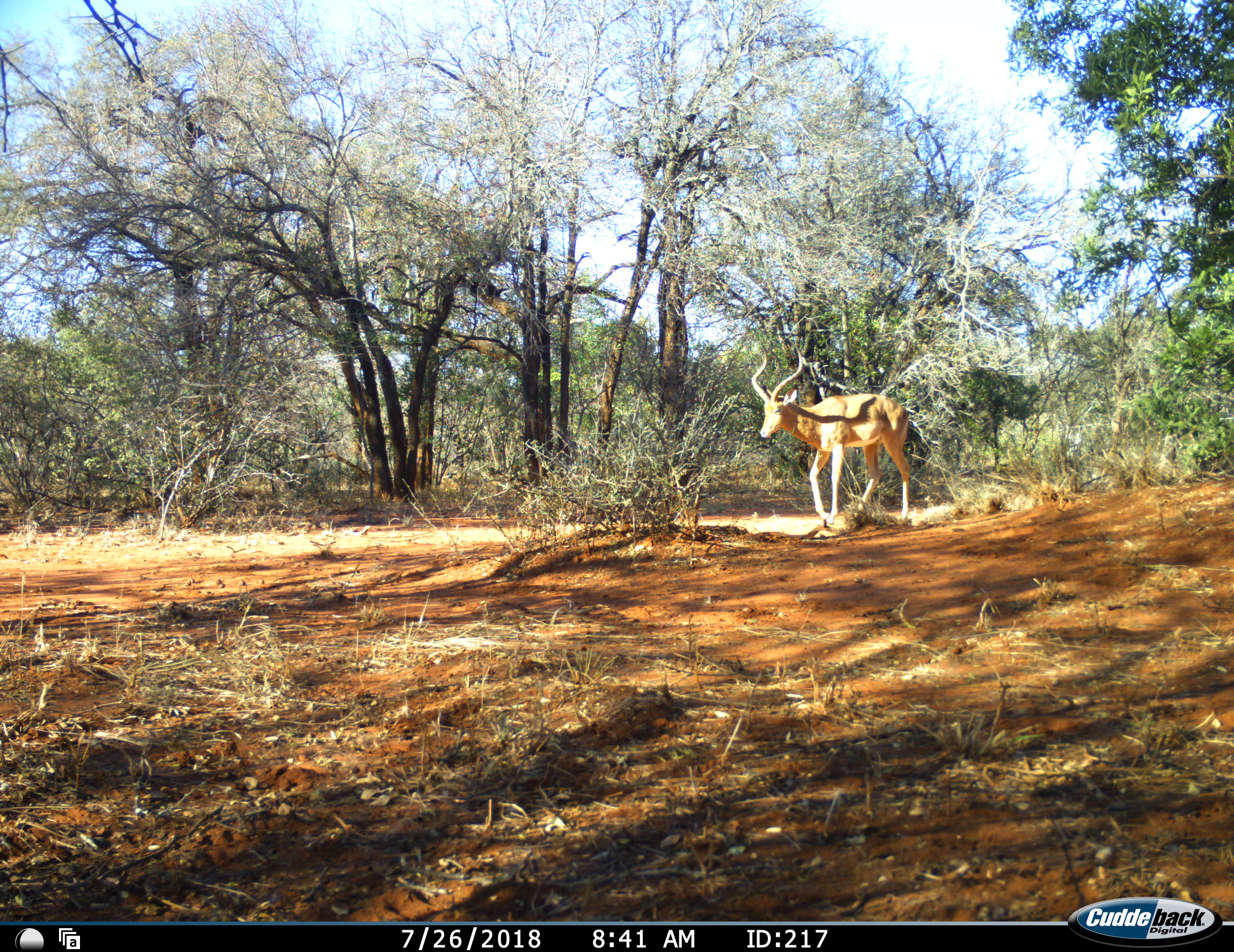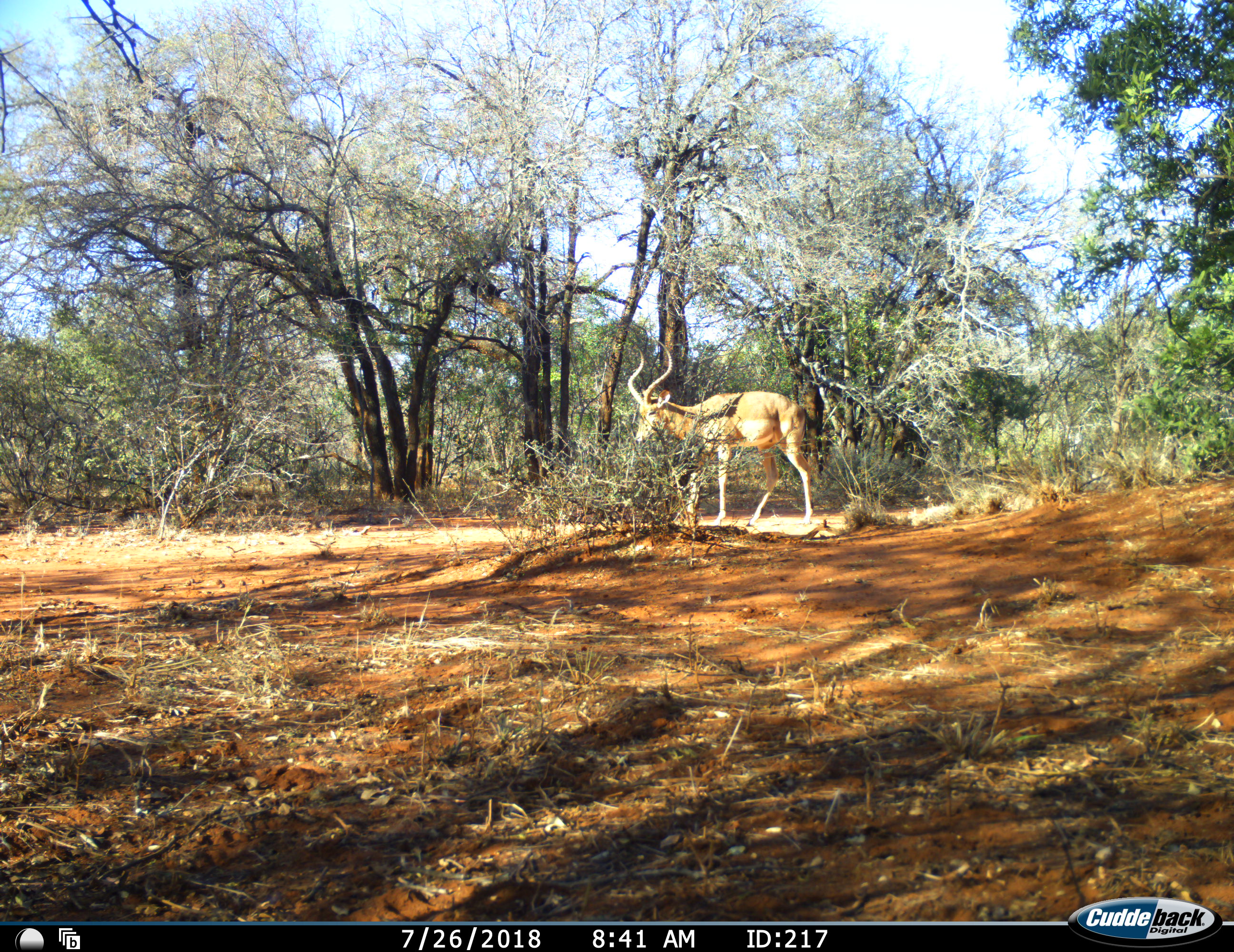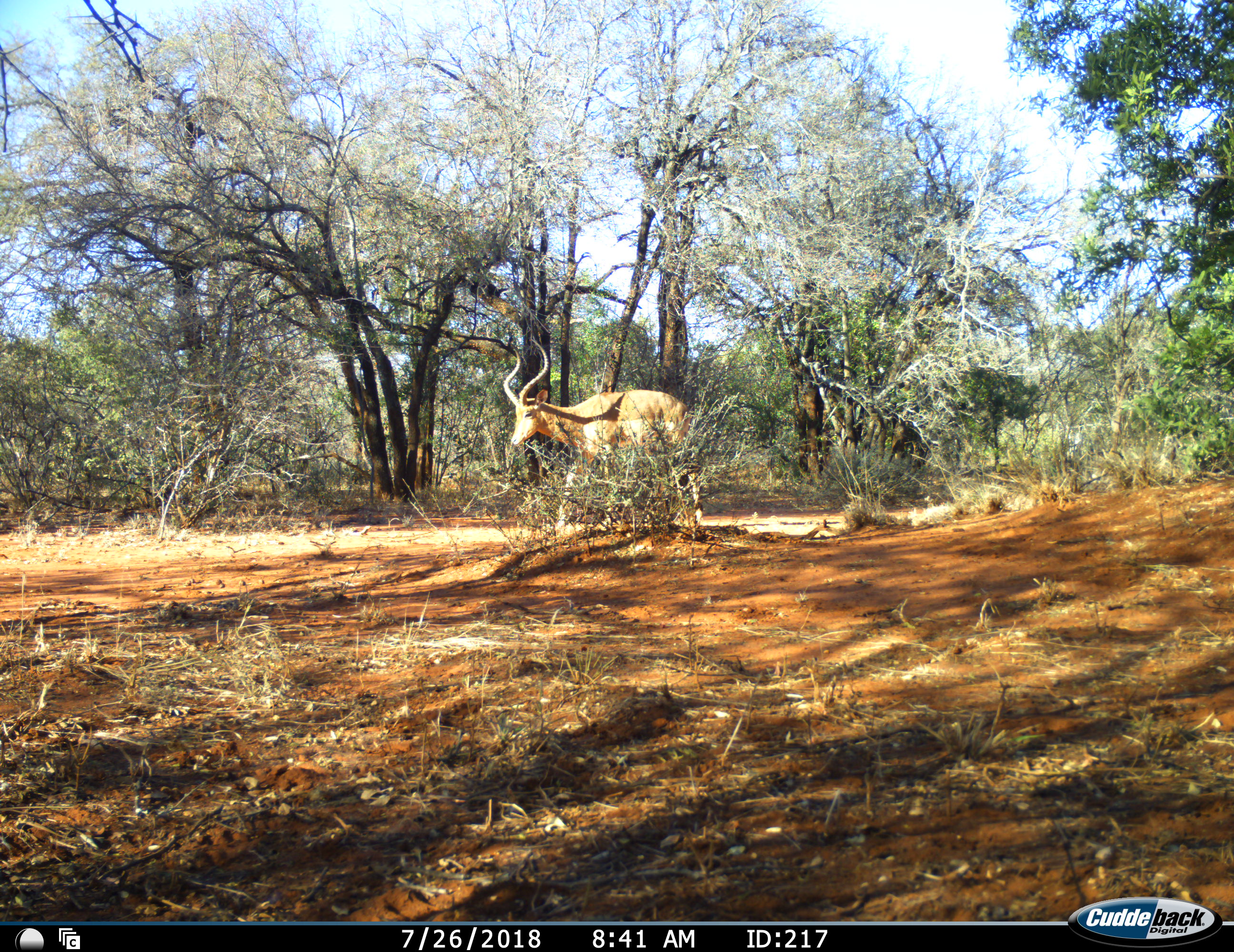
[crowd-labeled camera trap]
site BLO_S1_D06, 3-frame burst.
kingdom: Animalia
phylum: Chordata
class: Mammalia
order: Artiodactyla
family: Bovidae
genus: Aepyceros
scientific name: Aepyceros melampus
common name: impala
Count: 1.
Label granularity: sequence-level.